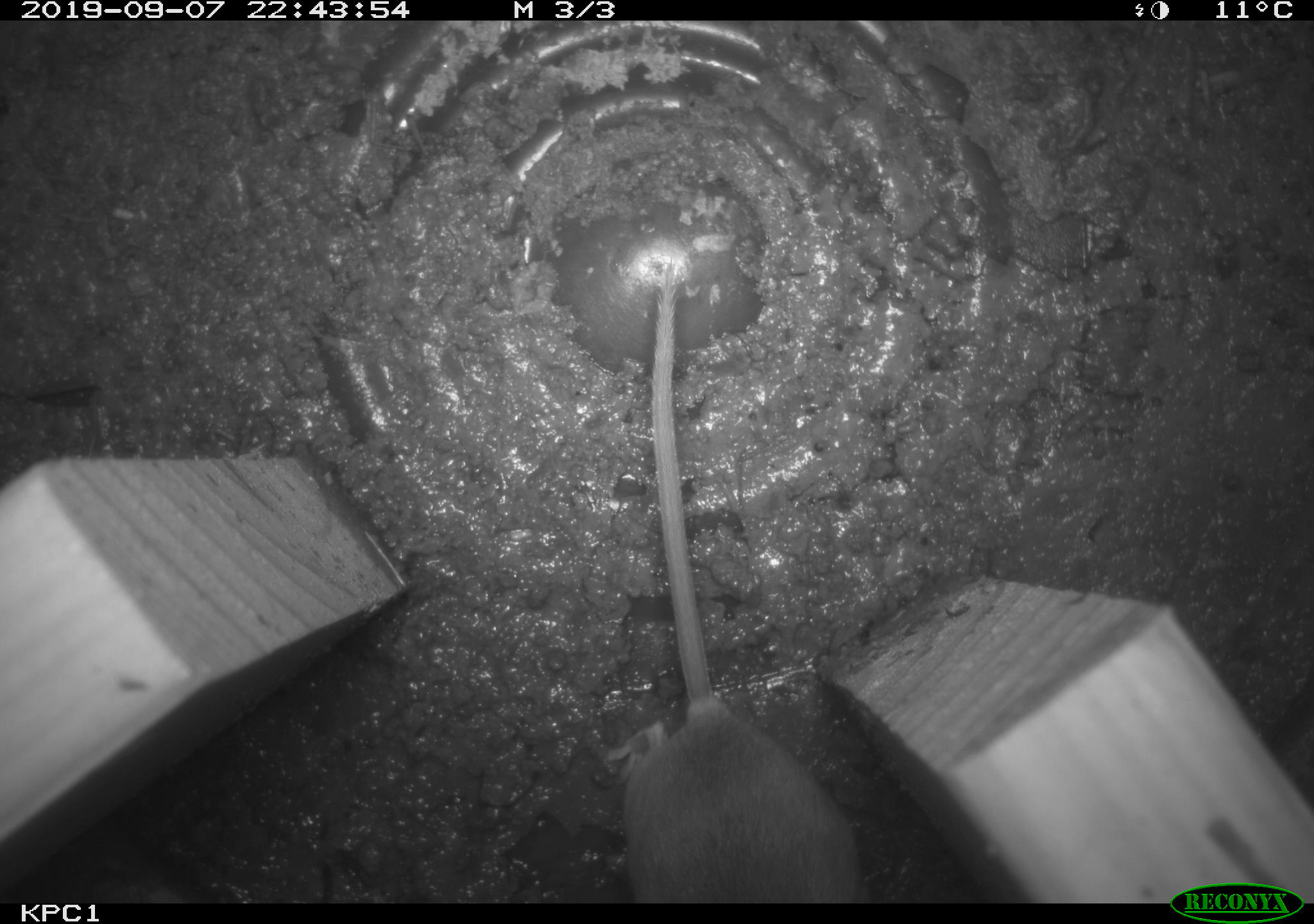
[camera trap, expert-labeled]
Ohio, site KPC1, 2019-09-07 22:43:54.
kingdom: Animalia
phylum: Chordata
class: Mammalia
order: Rodentia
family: Cricetidae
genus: Peromyscus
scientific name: Peromyscus leucopus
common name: white-footed mouse